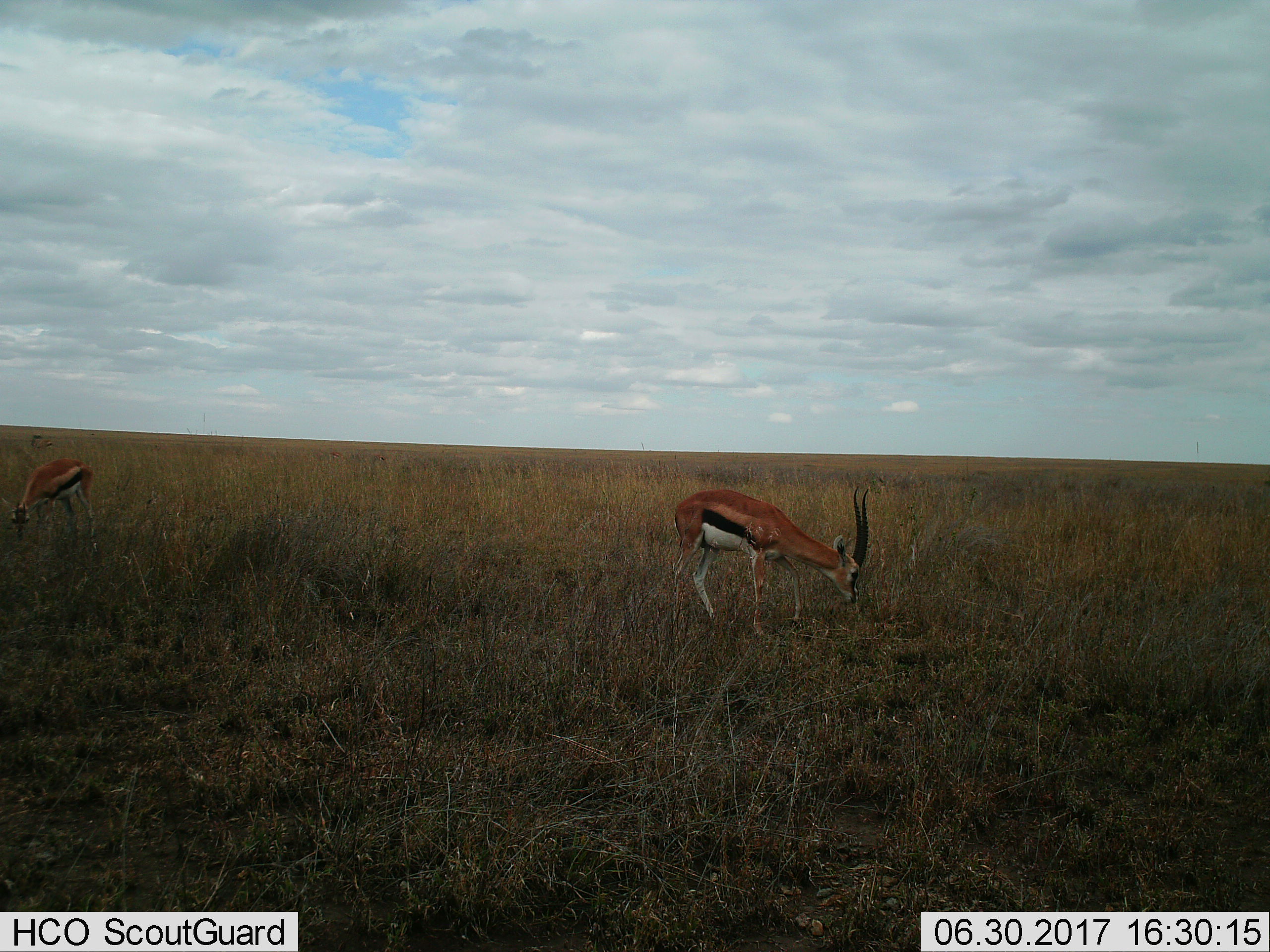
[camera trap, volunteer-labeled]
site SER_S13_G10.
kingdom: Animalia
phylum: Chordata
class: Mammalia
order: Artiodactyla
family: Bovidae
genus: Eudorcas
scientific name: Eudorcas thomsonii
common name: thomson's gazelle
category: gazellethomsons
Gazellethomsons (thomson's gazelle) (Eudorcas thomsonii), count 2. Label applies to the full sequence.